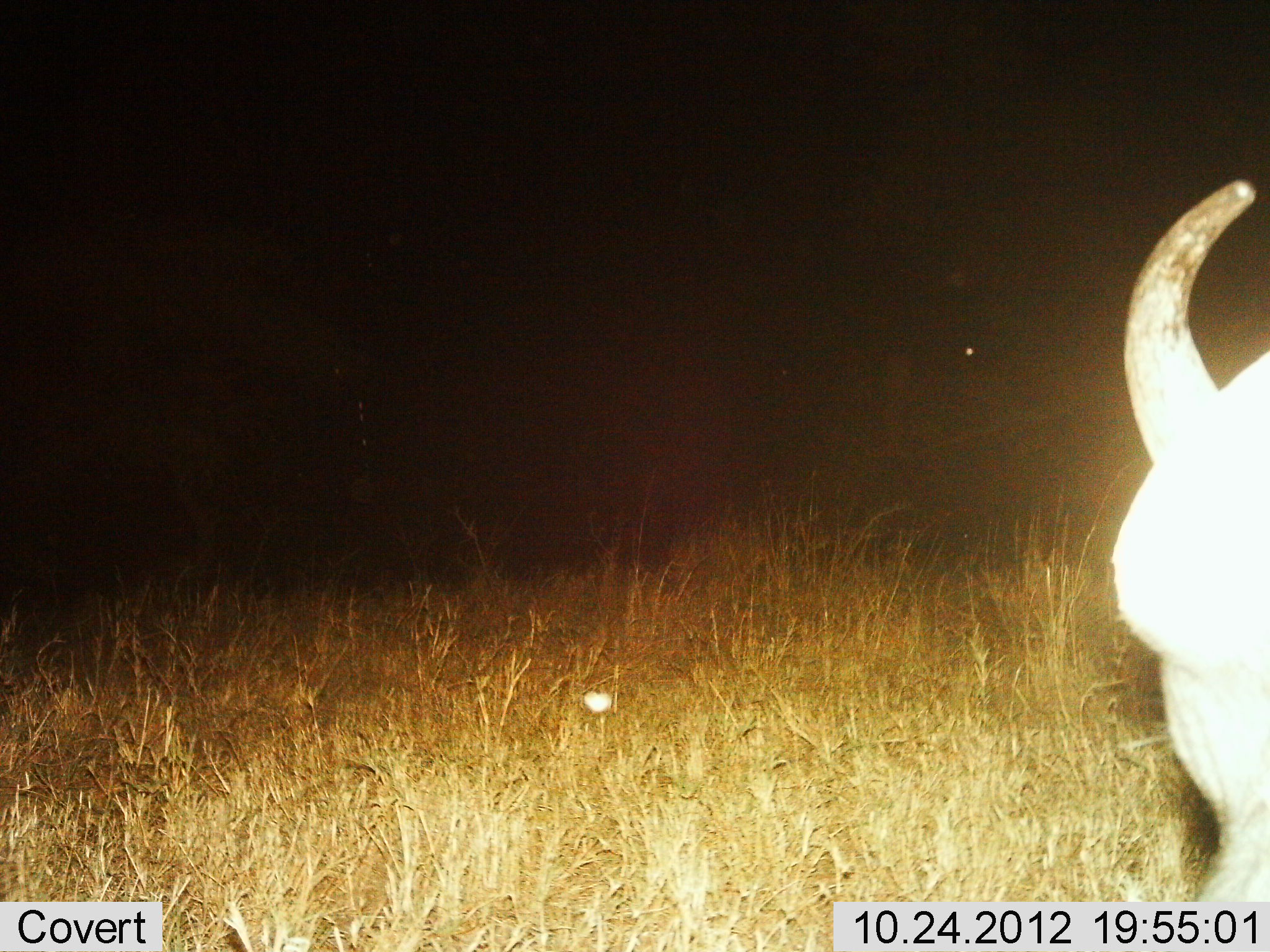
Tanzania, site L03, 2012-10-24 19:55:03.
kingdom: Animalia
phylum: Chordata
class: Mammalia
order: Artiodactyla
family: Bovidae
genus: Connochaetes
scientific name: Connochaetes taurinus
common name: blue wildebeest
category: wildebeest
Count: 1.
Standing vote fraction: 78%.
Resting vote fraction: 0%.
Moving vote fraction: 0%.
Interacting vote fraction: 11%.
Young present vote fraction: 0%.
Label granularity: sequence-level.